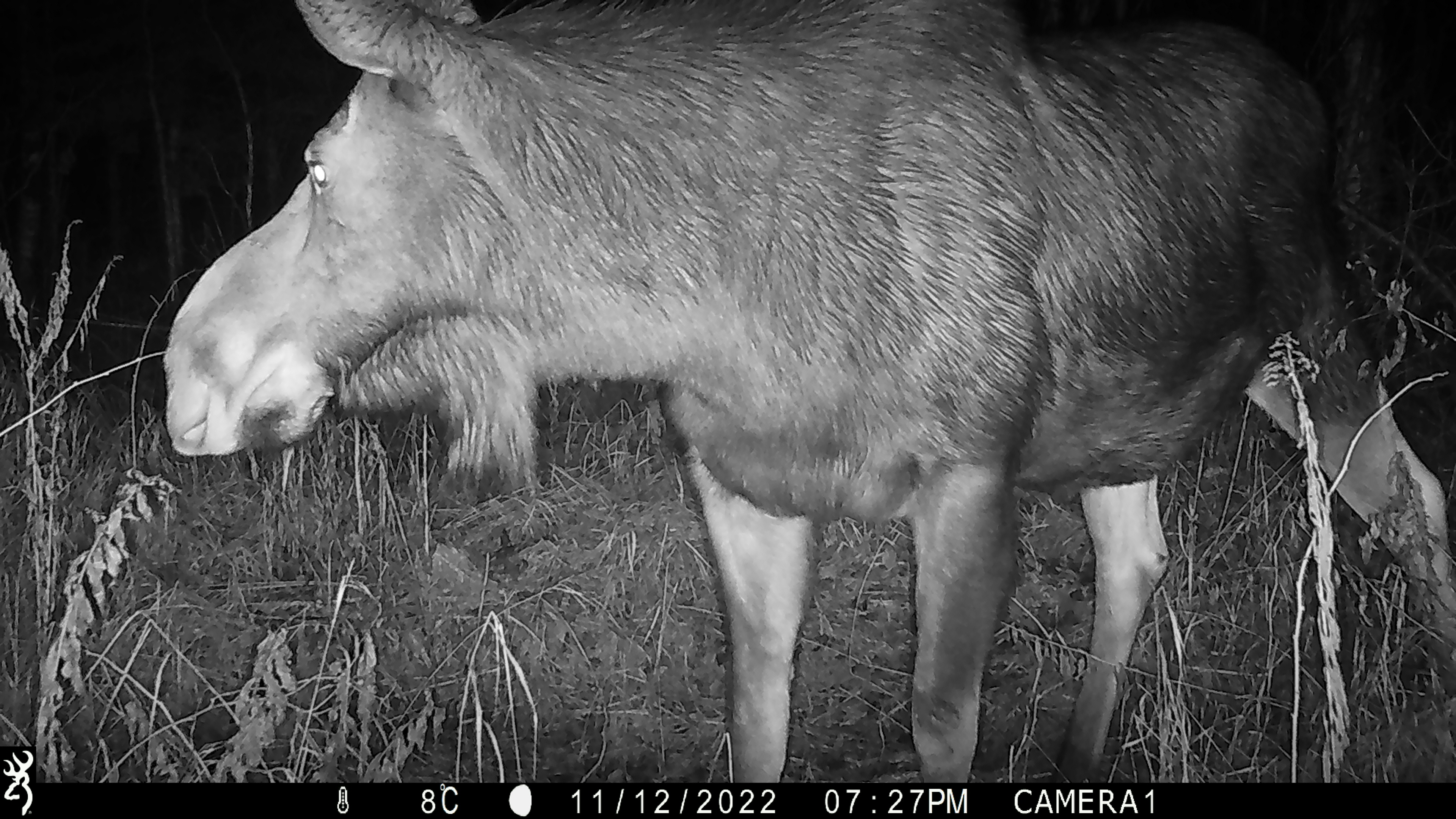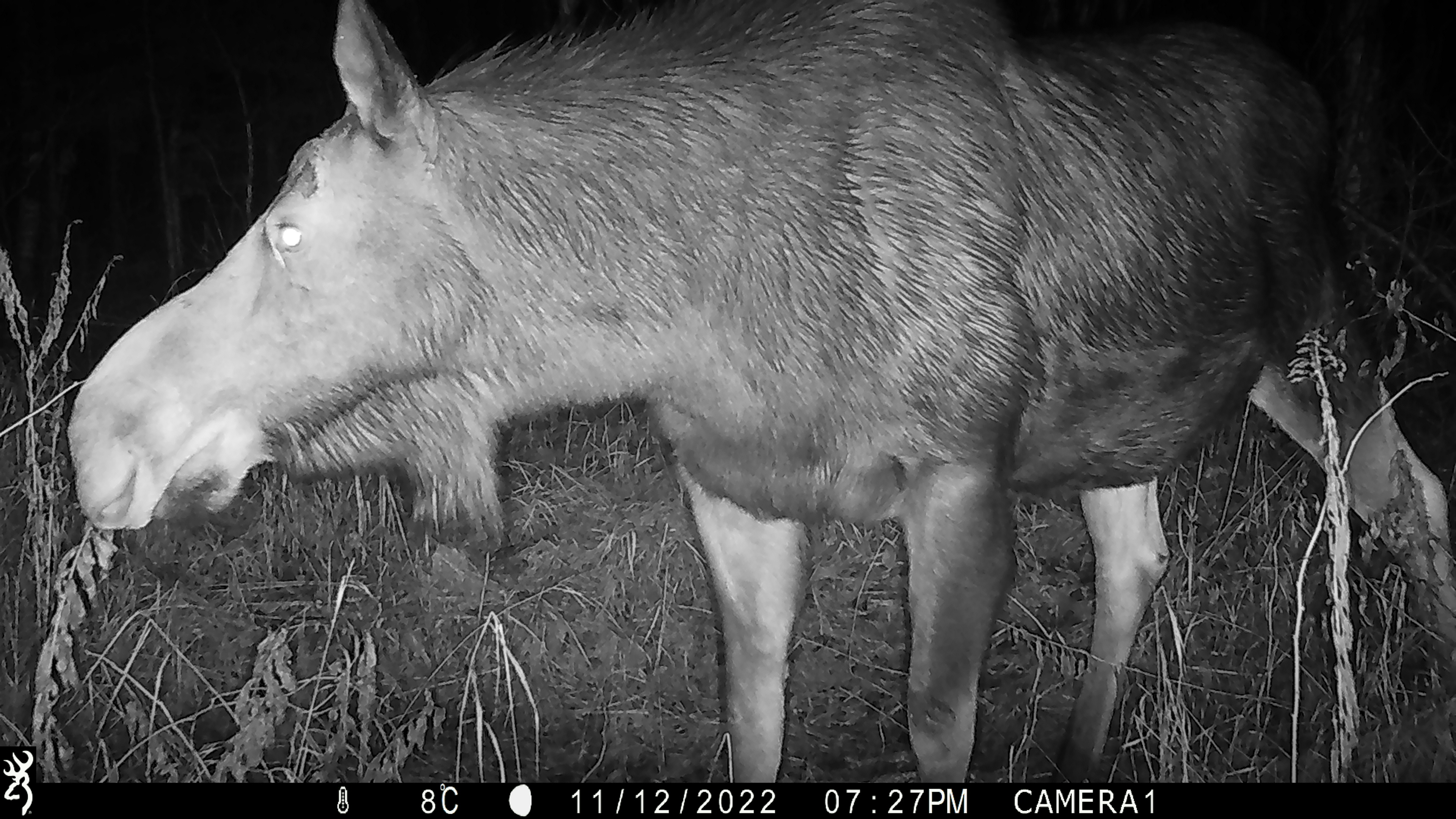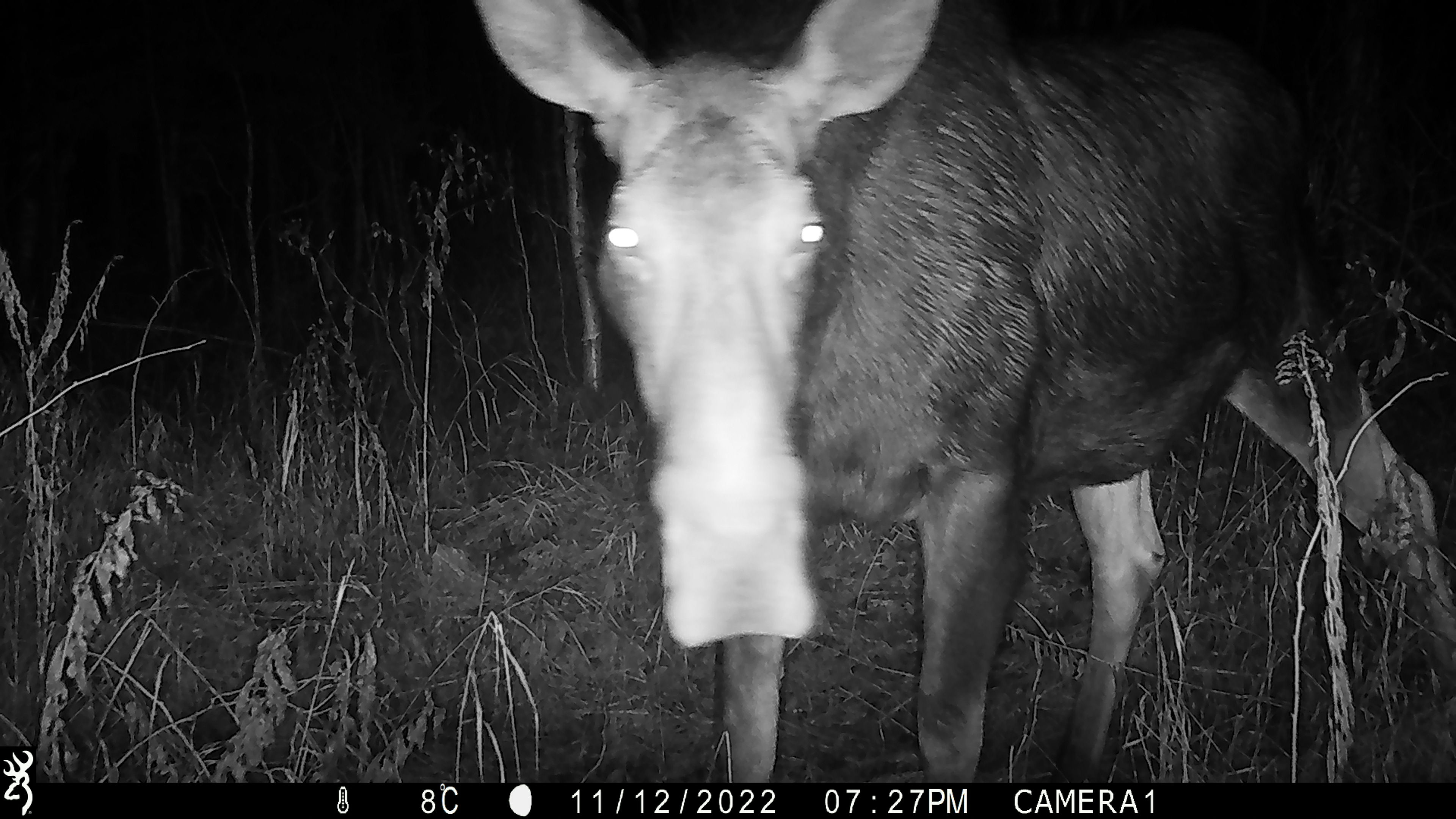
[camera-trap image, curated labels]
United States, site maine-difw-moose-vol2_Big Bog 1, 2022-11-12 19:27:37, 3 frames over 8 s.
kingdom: Animalia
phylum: Chordata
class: Mammalia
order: Artiodactyla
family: Cervidae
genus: Alces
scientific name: Alces alces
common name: moose